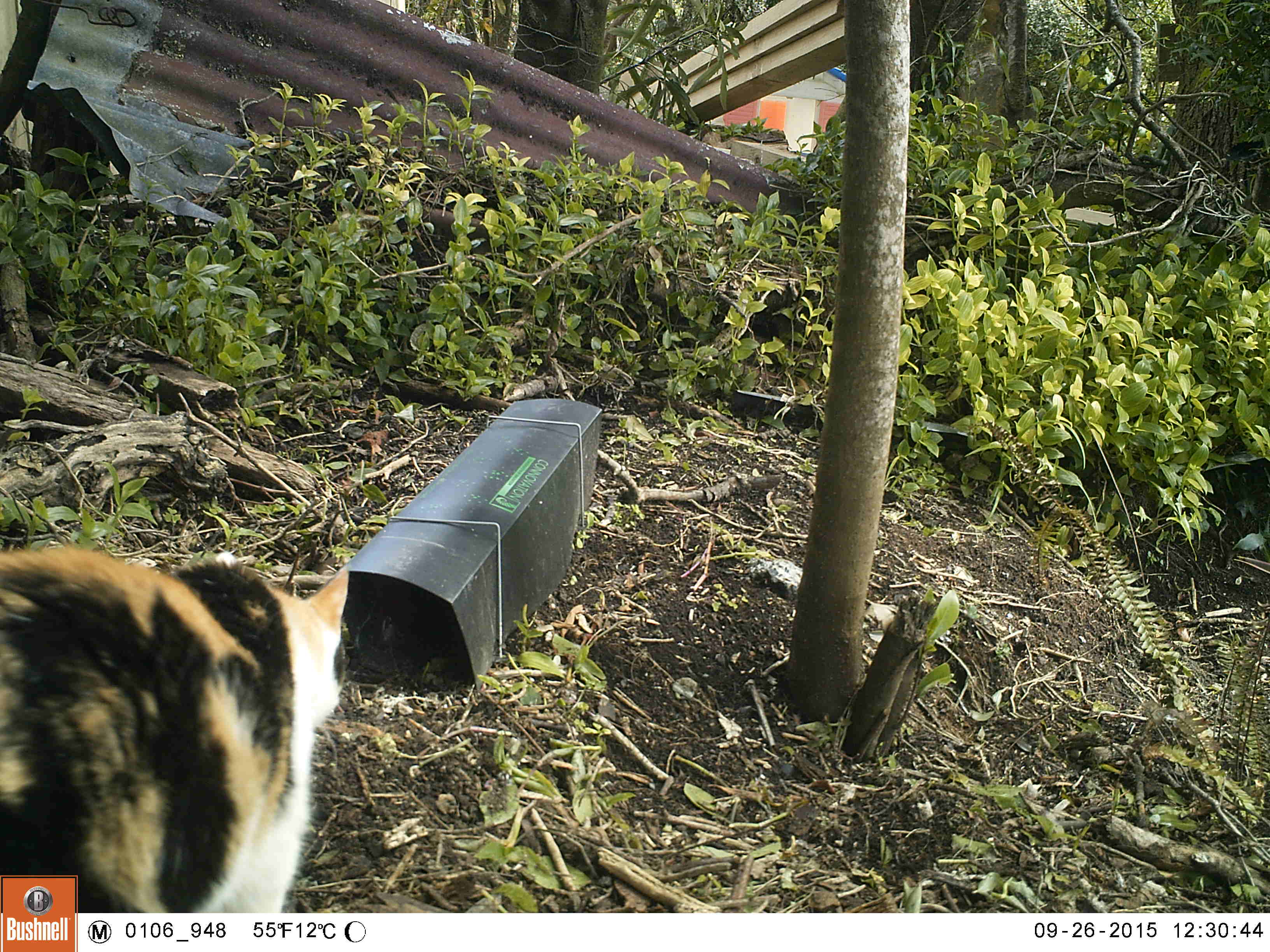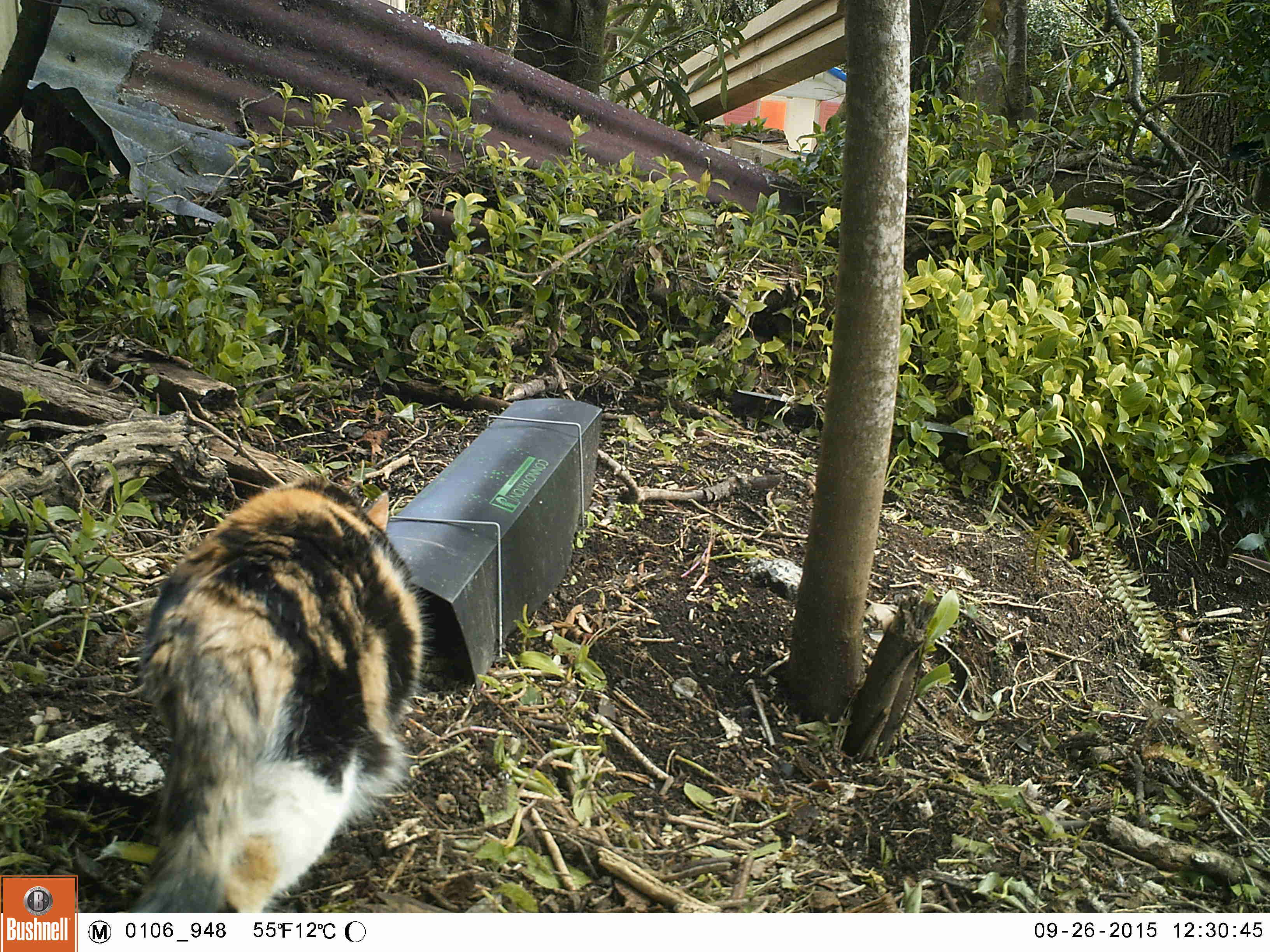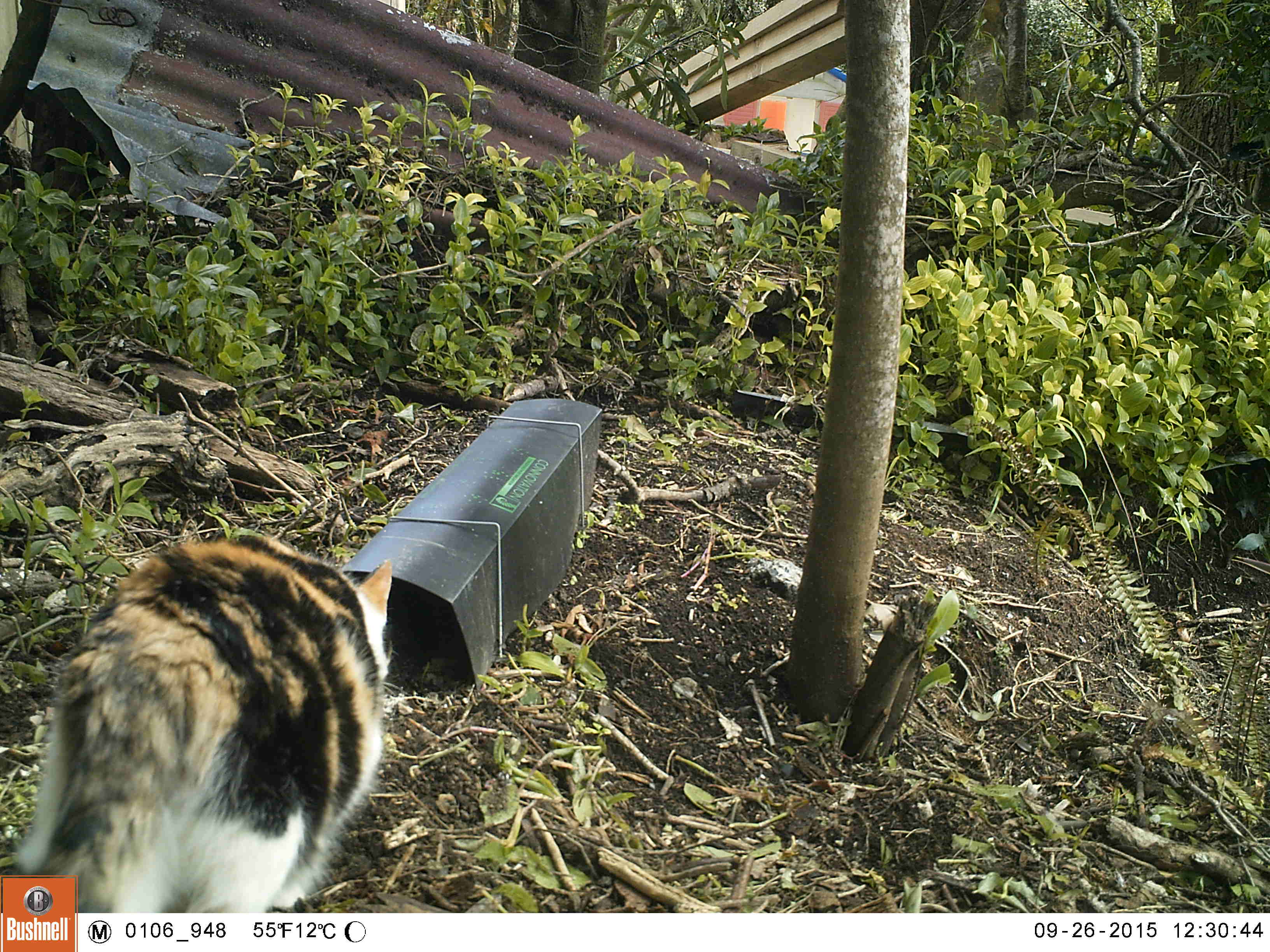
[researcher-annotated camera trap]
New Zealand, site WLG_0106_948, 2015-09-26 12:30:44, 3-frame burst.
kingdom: Animalia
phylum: Chordata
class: Mammalia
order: Carnivora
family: Felidae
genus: Felis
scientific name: Felis catus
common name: domestic cat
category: cat